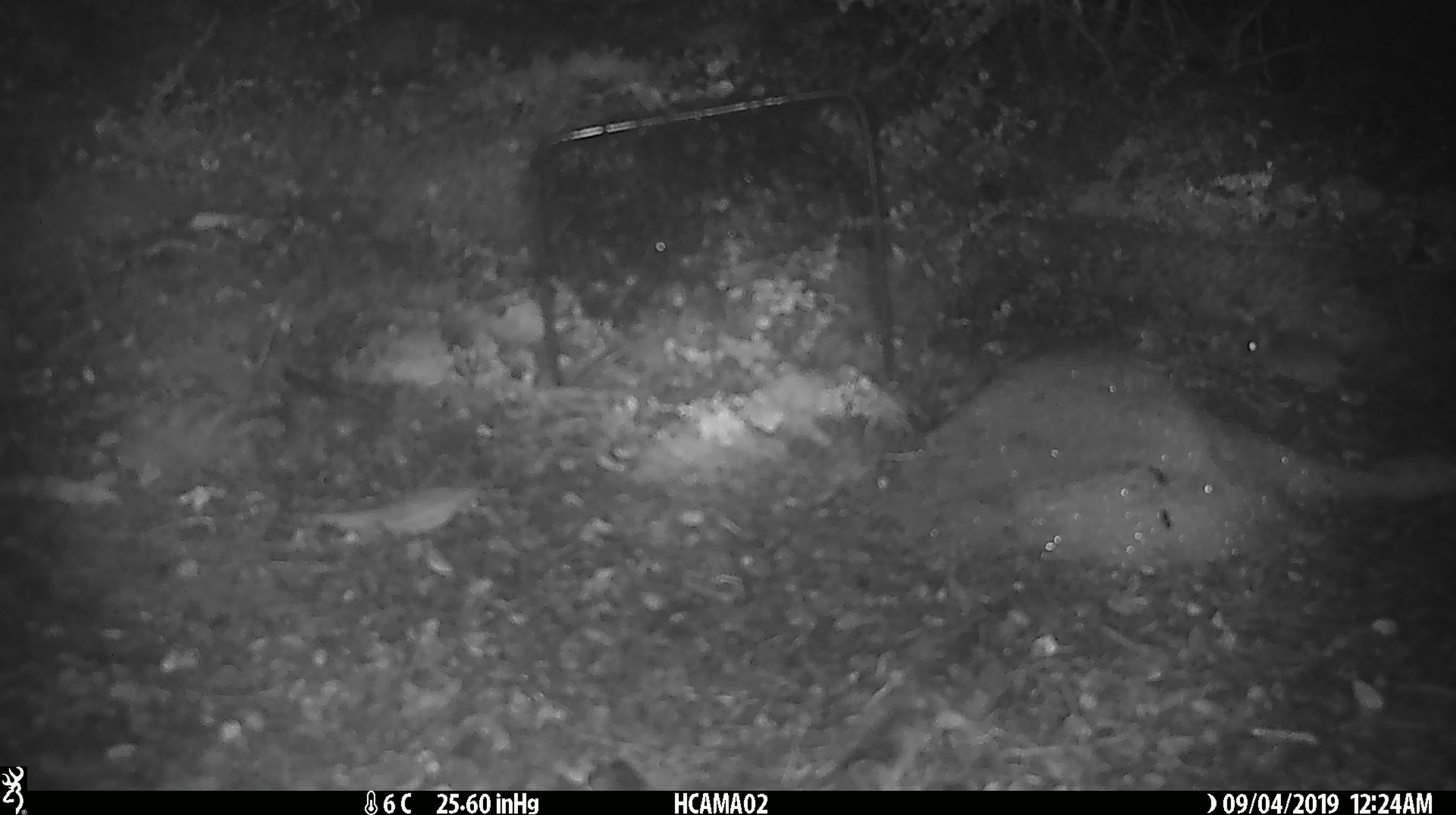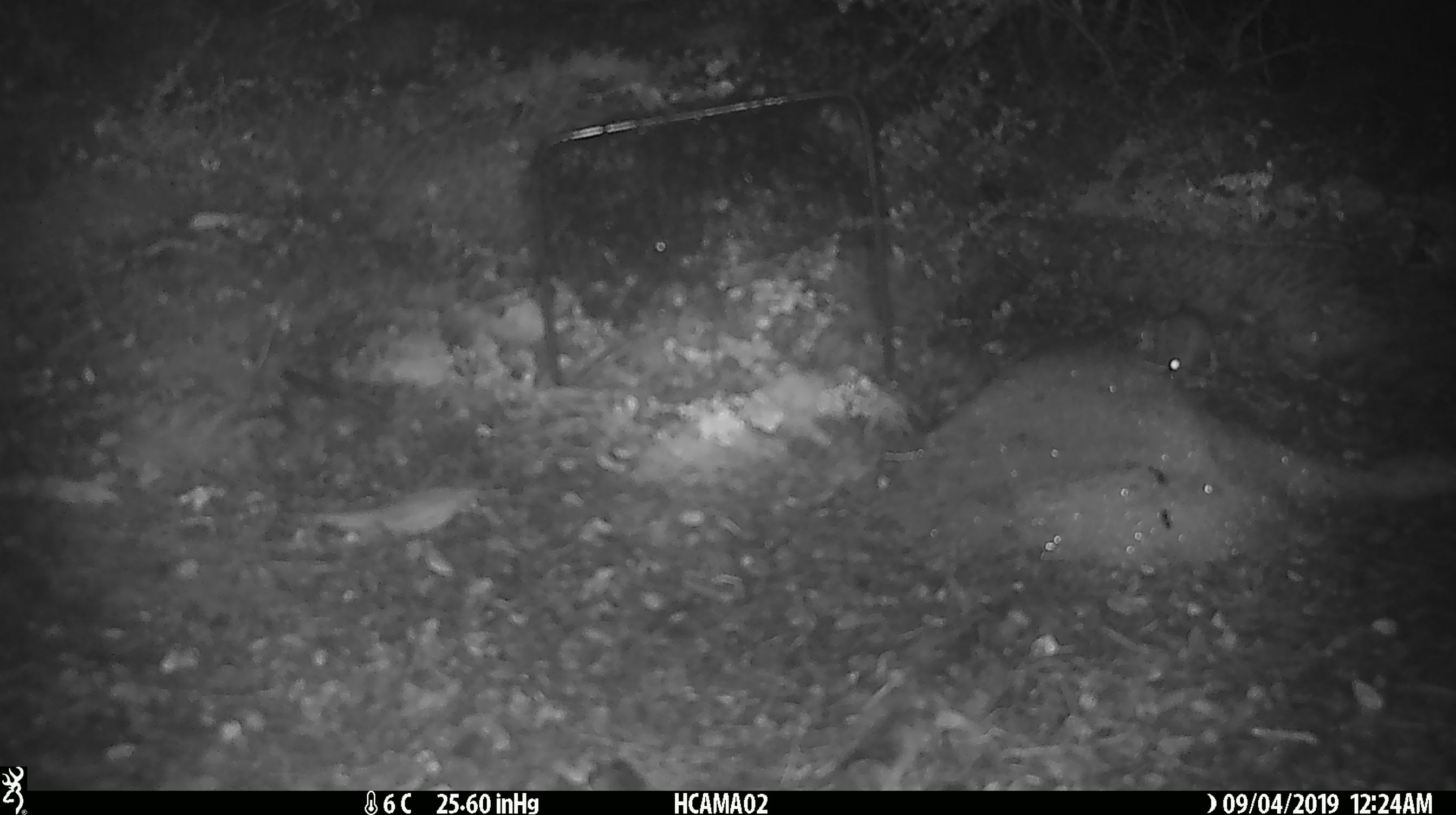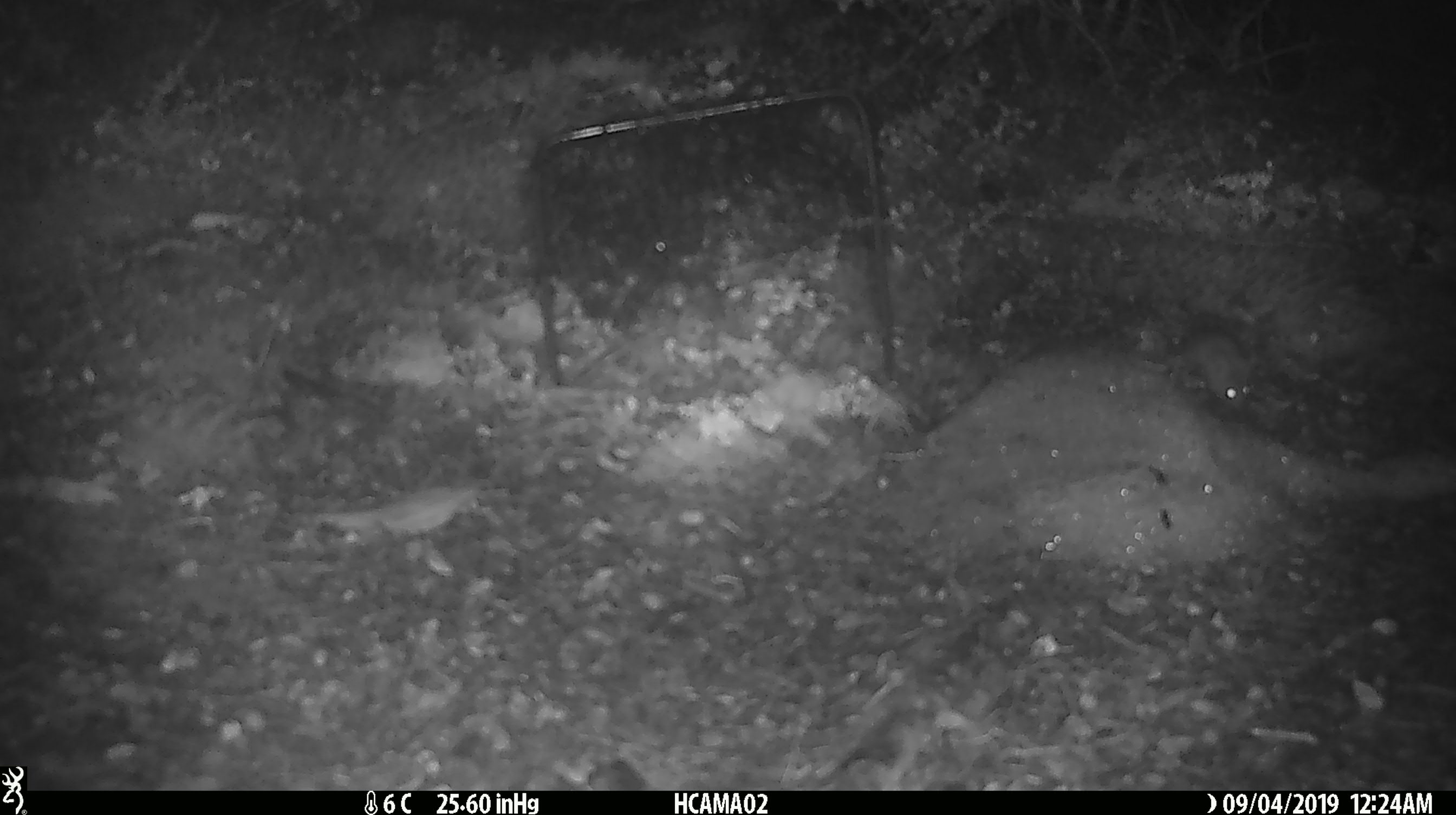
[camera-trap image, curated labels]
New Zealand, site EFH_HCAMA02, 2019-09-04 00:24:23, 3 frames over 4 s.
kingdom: Animalia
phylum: Chordata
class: Mammalia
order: Rodentia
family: Muridae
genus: Mus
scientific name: Mus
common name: mouse